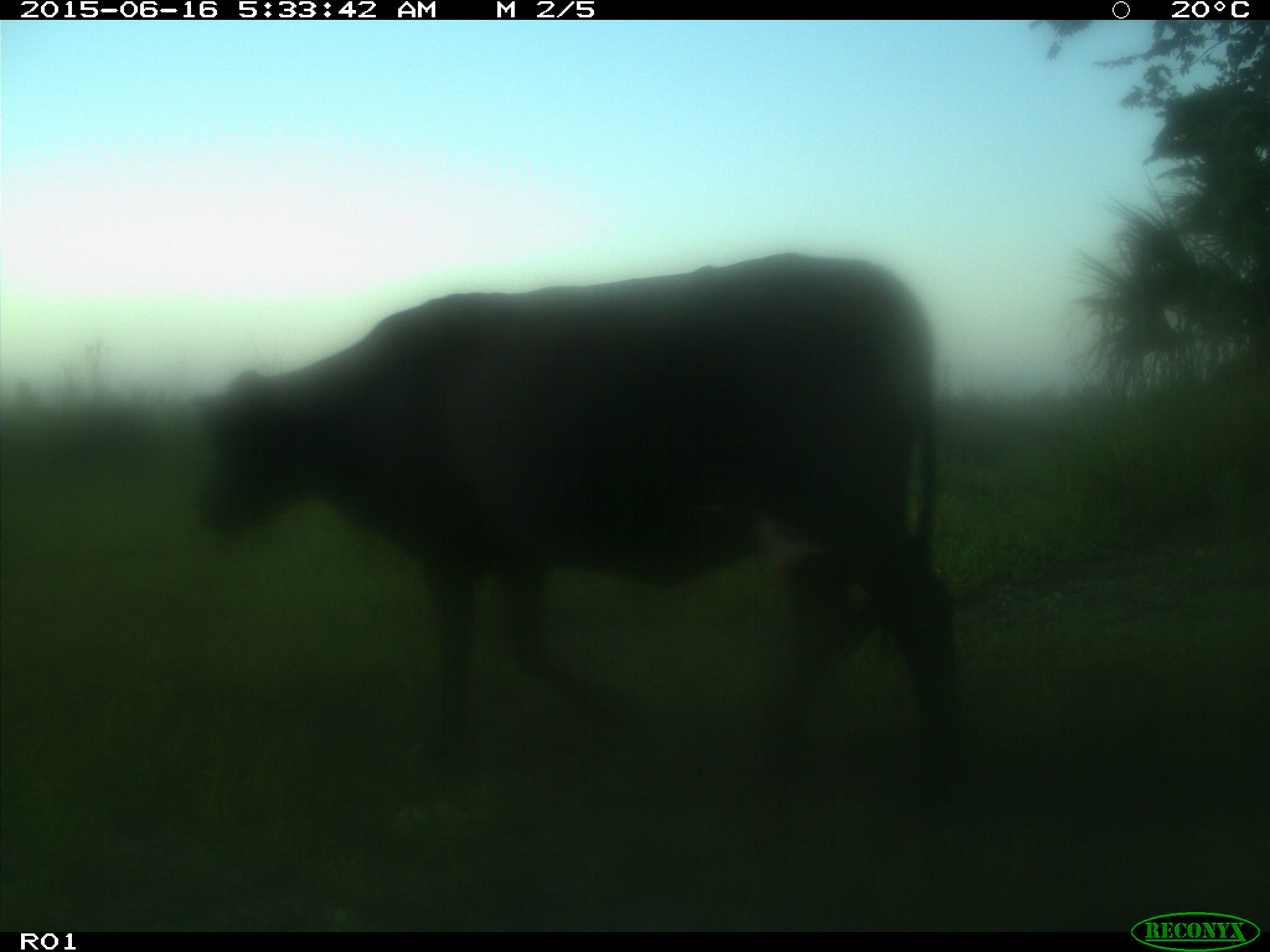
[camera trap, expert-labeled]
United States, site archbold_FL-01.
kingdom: Animalia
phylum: Chordata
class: Mammalia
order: Artiodactyla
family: Bovidae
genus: Bos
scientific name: Bos taurus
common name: domestic cow